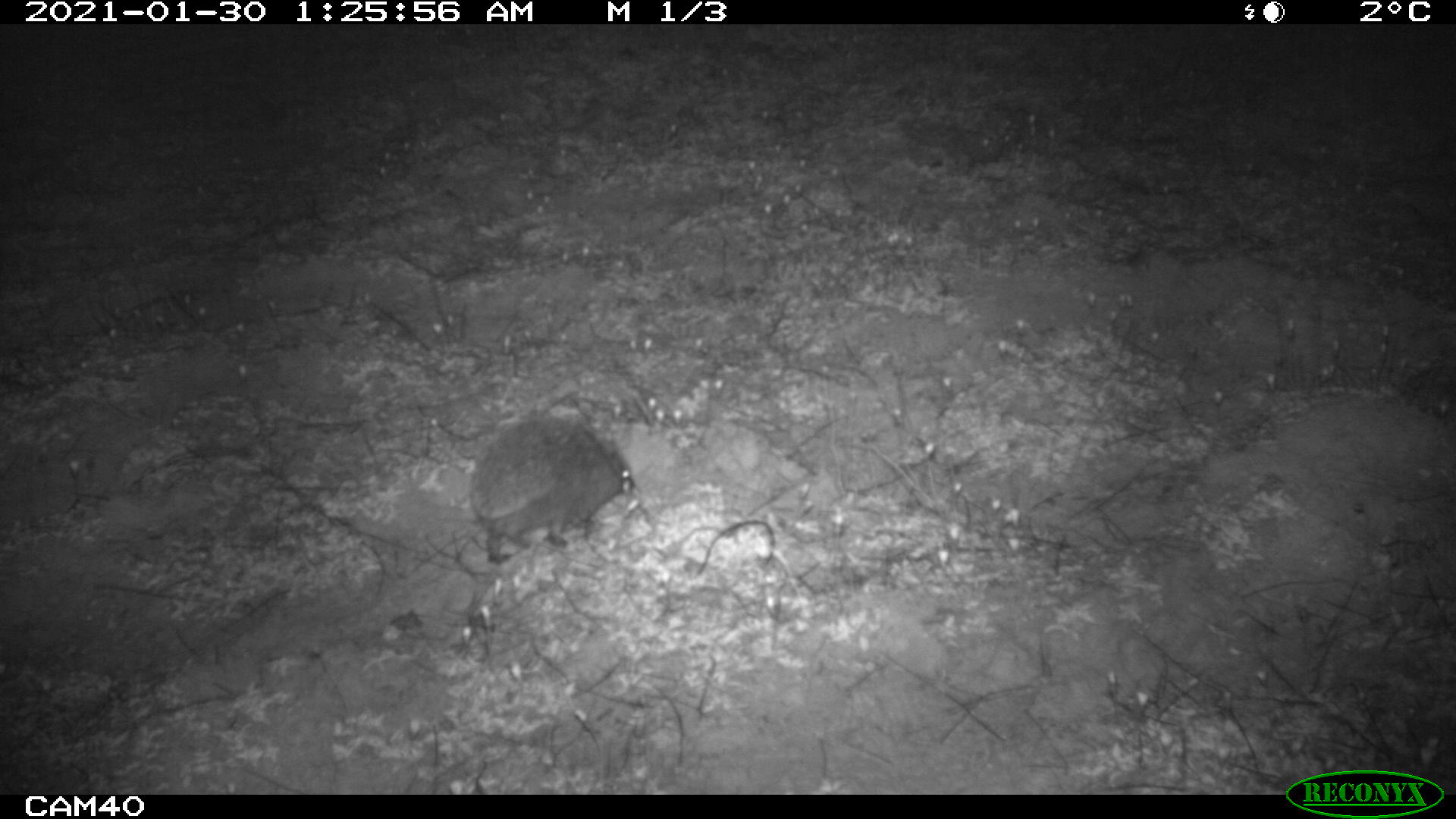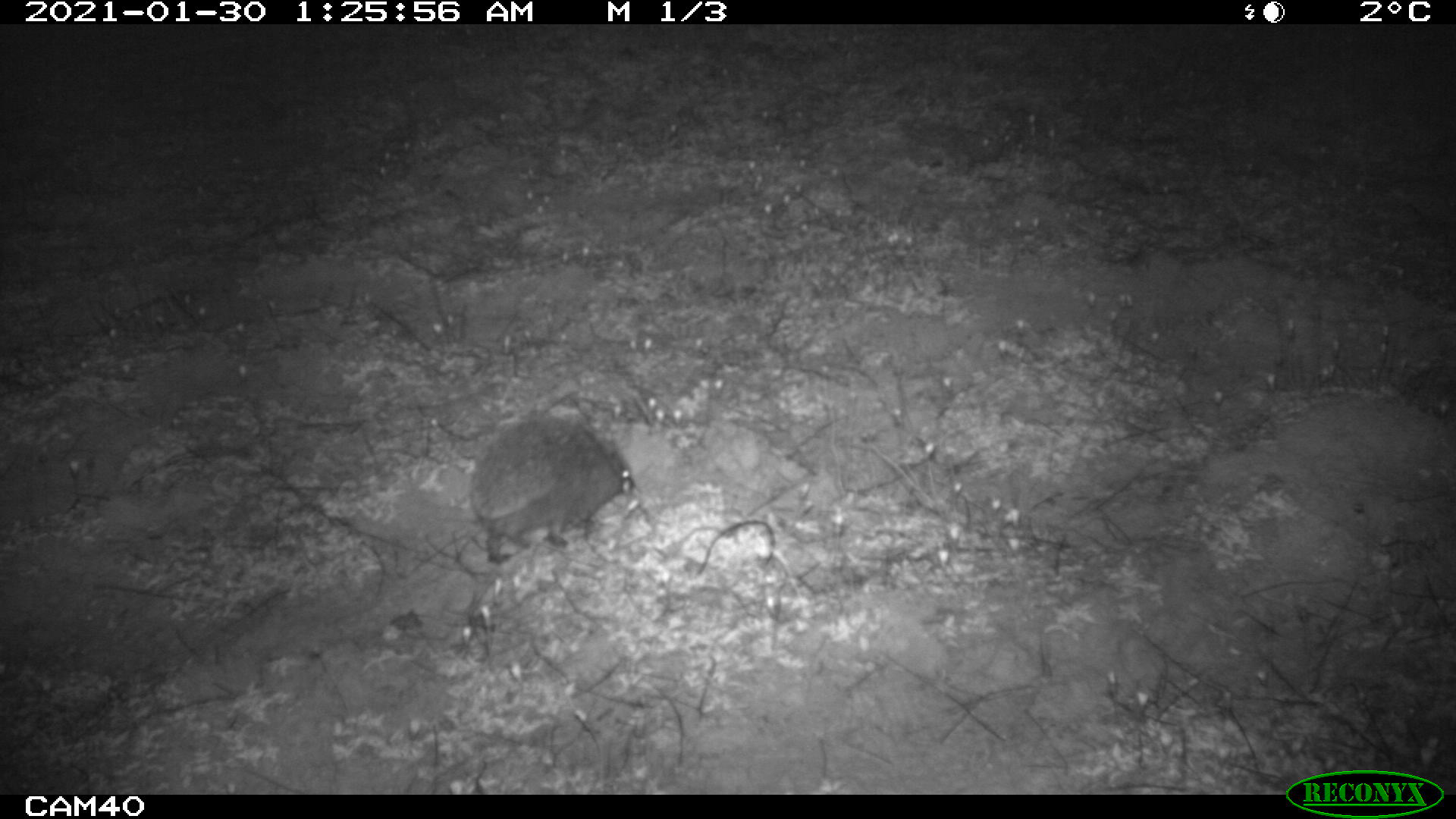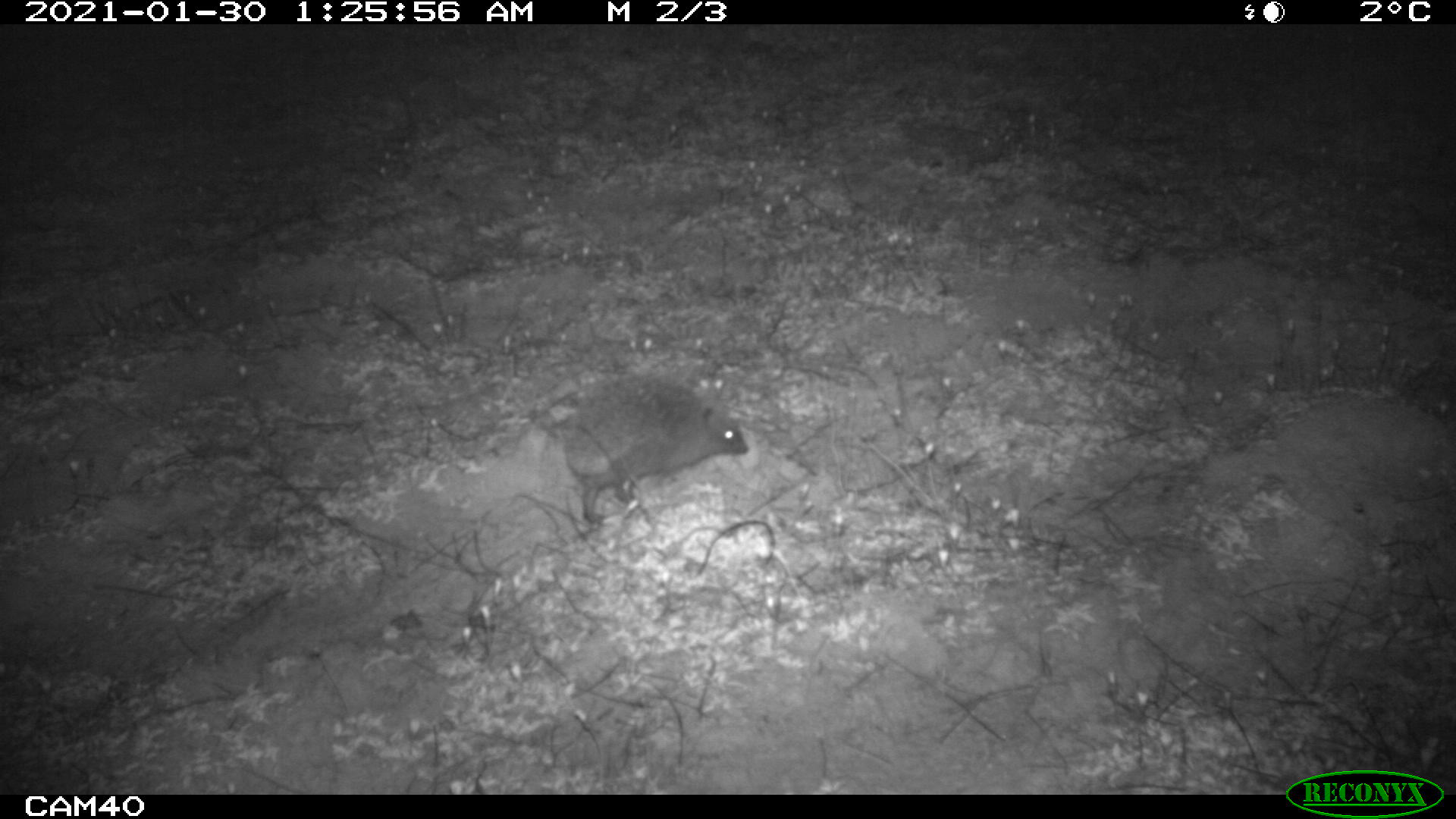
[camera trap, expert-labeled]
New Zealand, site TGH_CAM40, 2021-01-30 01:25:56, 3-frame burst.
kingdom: Animalia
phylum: Chordata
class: Mammalia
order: Eulipotyphla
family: Erinaceidae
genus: Erinaceus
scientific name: Erinaceus europaeus europaeus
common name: european hedgehog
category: hedgehog